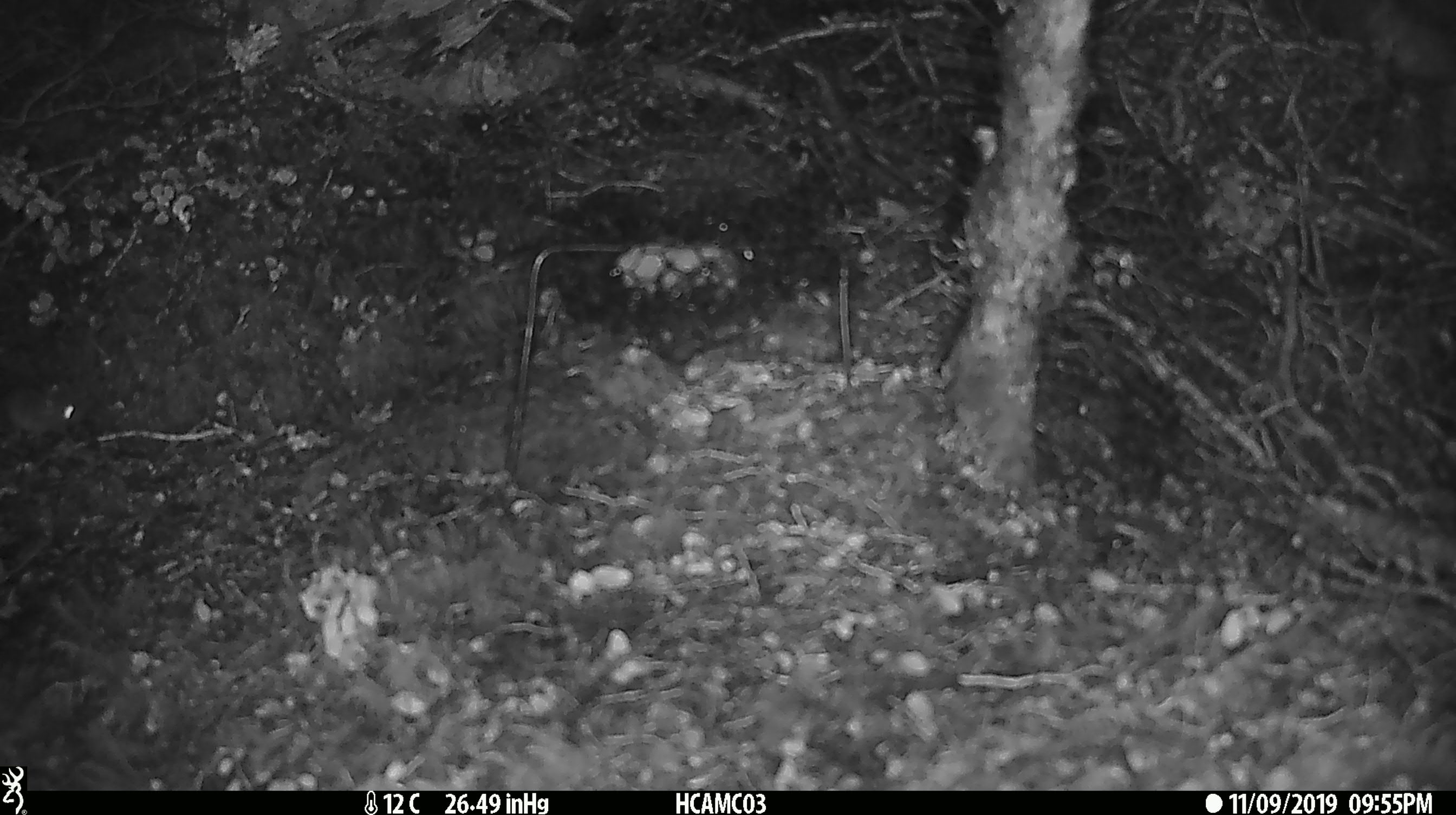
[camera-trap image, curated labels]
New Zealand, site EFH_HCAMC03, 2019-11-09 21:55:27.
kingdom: Animalia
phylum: Chordata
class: Mammalia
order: Rodentia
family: Muridae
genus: Mus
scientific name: Mus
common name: mouse